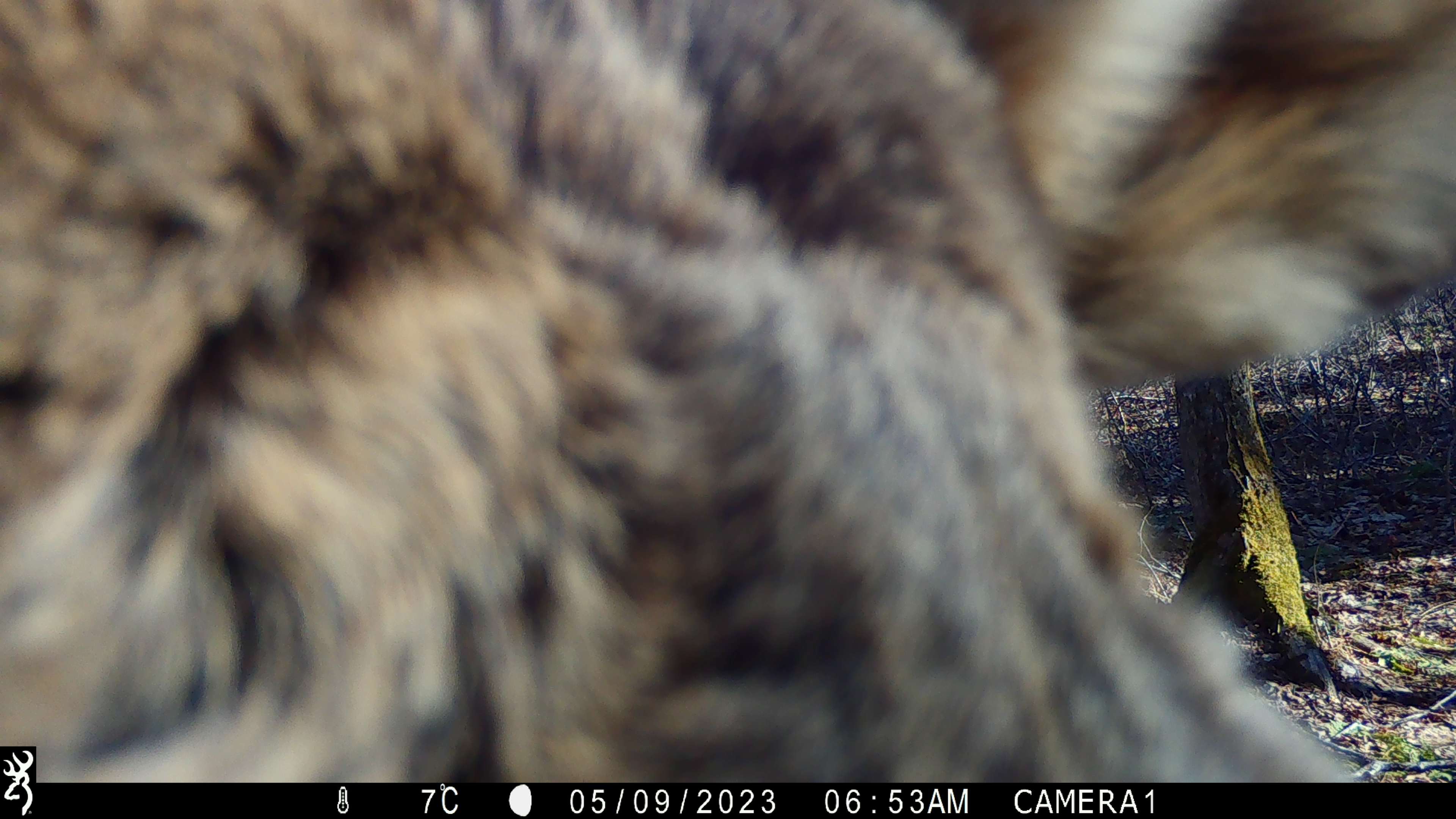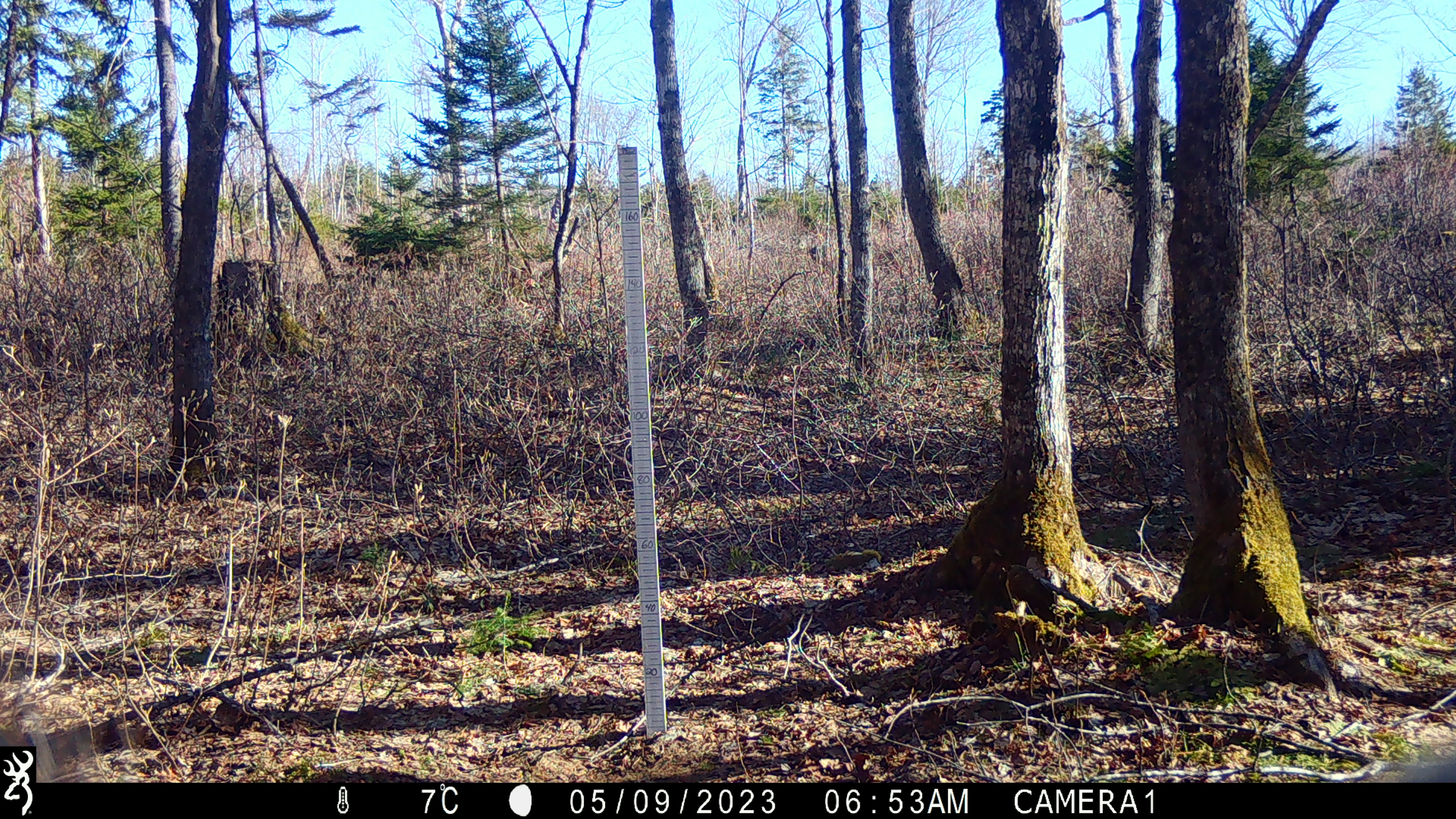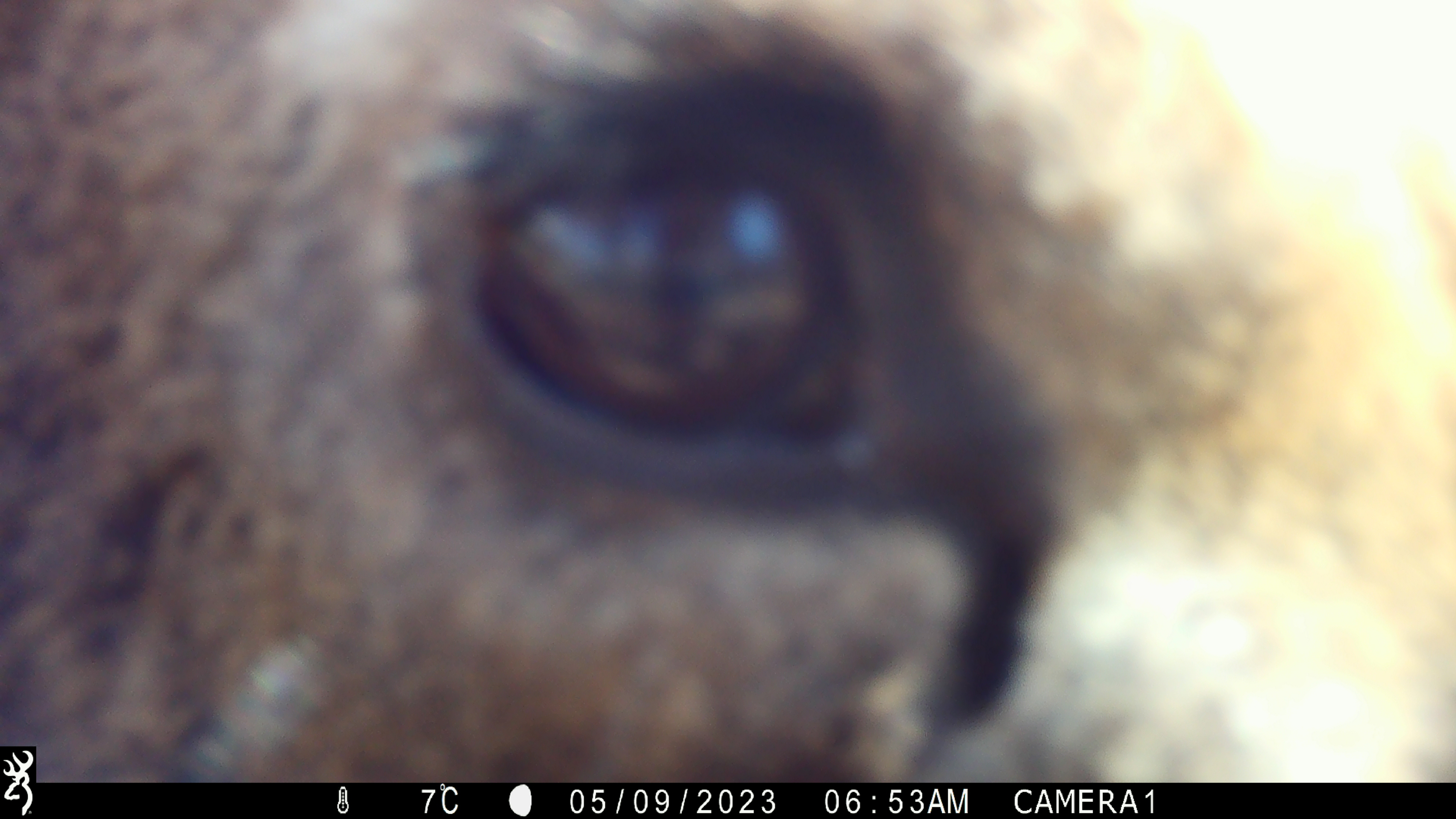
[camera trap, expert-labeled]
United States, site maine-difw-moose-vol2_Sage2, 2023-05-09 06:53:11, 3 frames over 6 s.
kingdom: Animalia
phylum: Chordata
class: Mammalia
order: Artiodactyla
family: Cervidae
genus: Odocoileus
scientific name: Odocoileus virginianus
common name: white-tailed deer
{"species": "white-tailed deer (Odocoileus virginianus)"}